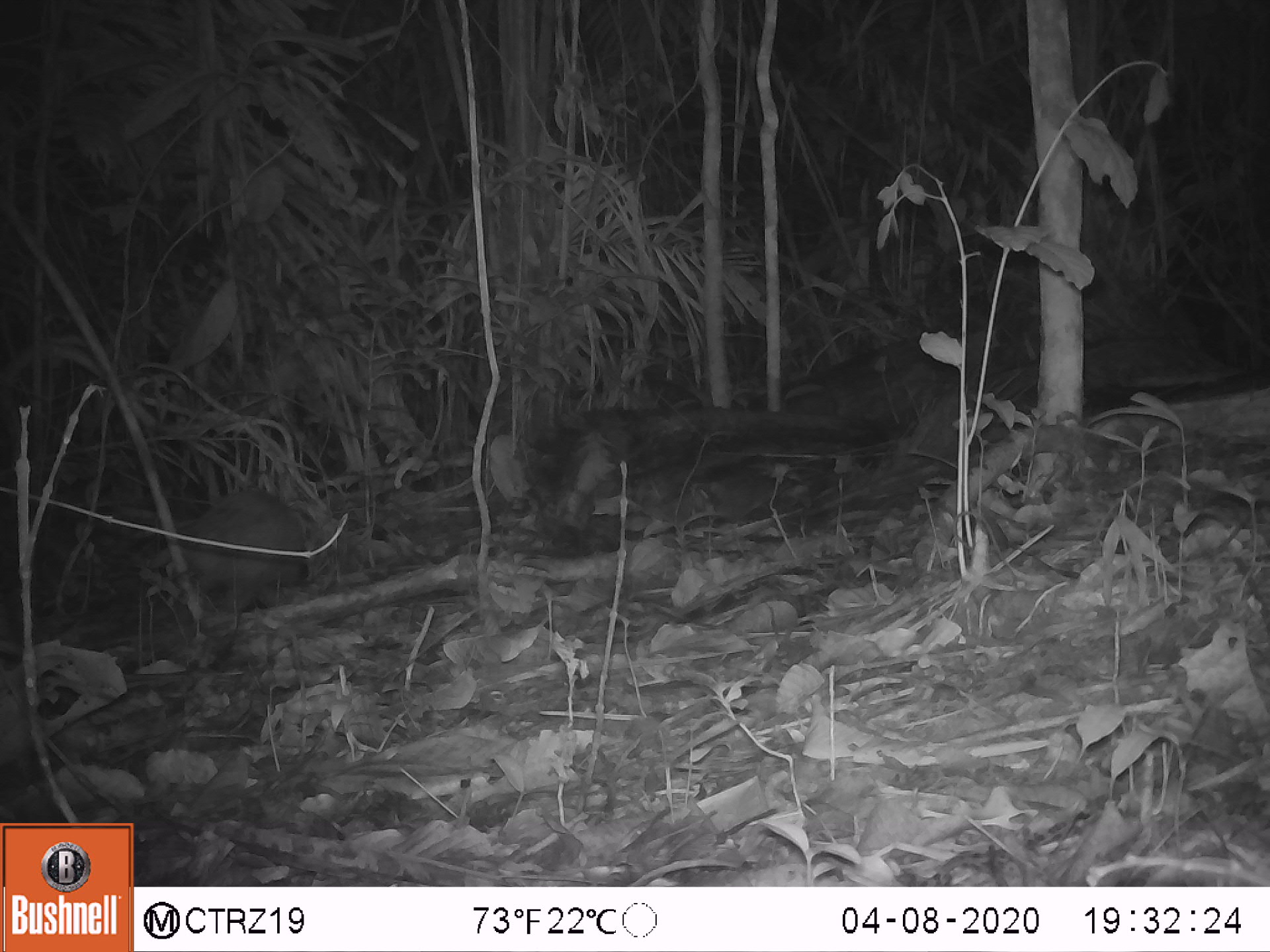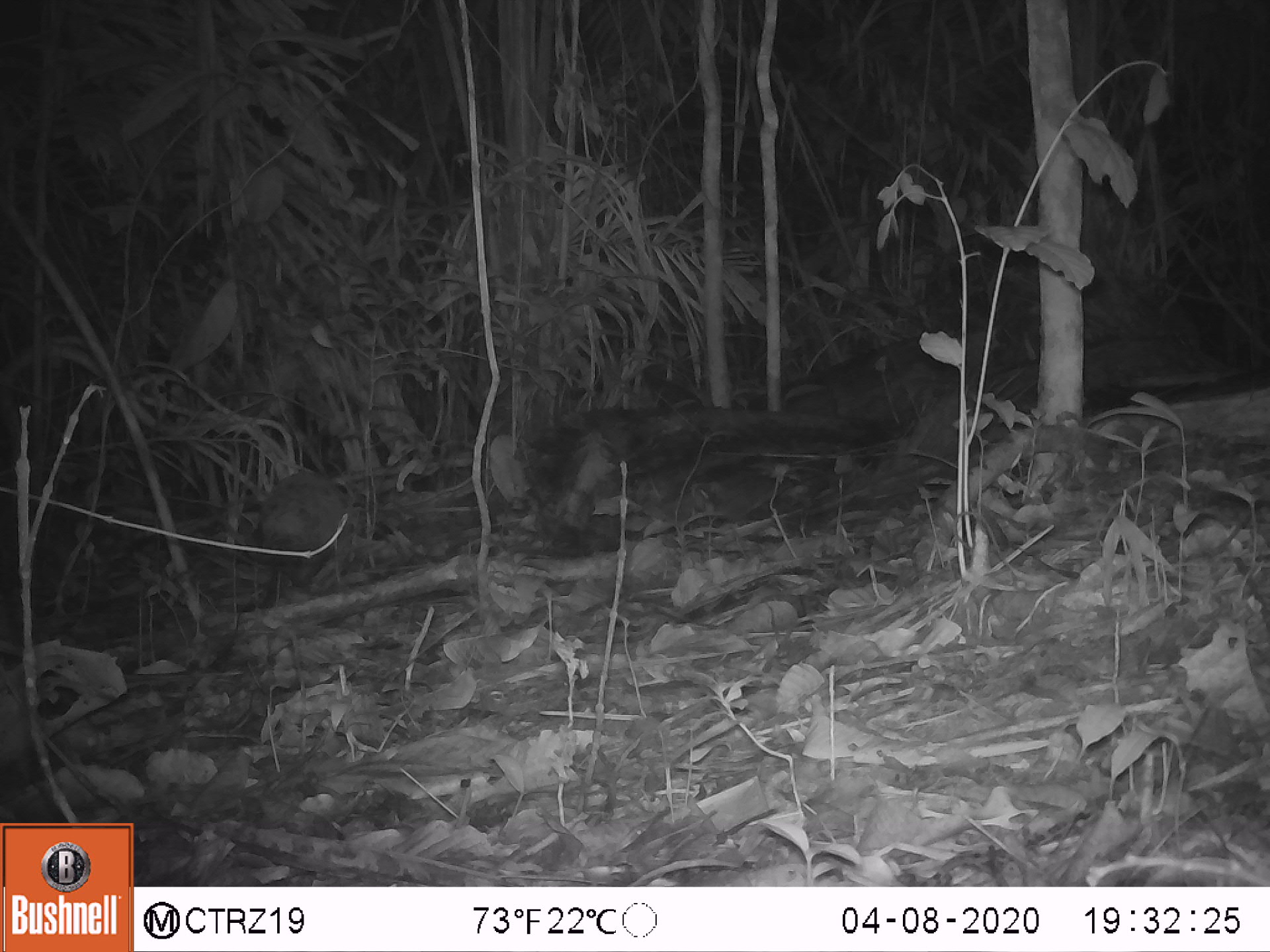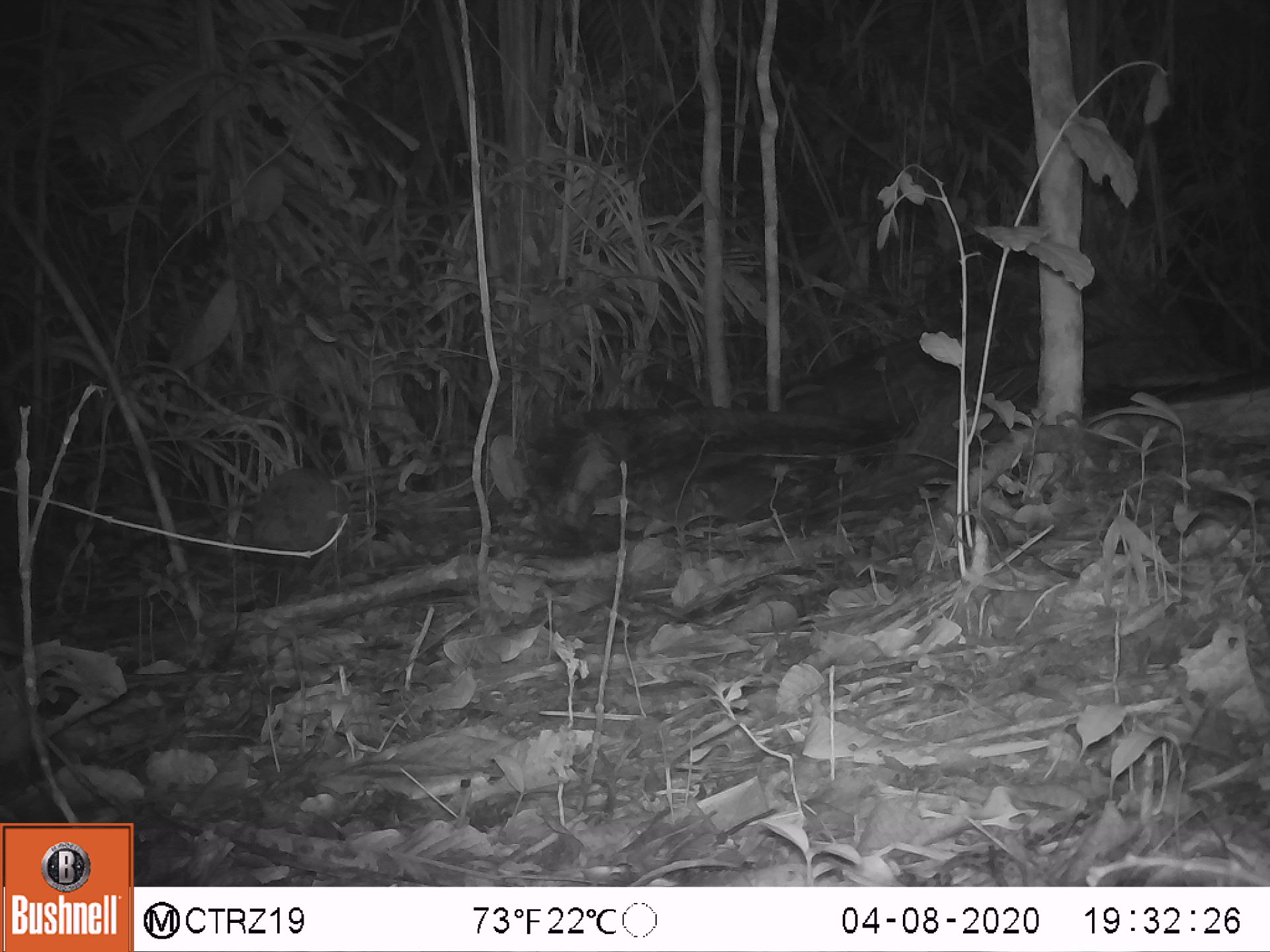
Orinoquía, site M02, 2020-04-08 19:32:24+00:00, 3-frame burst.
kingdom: Animalia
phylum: Chordata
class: Mammalia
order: Cingulata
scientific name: Cingulata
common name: armadillo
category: unknown armadillo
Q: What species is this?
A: Unknown armadillo (armadillo) (Cingulata).